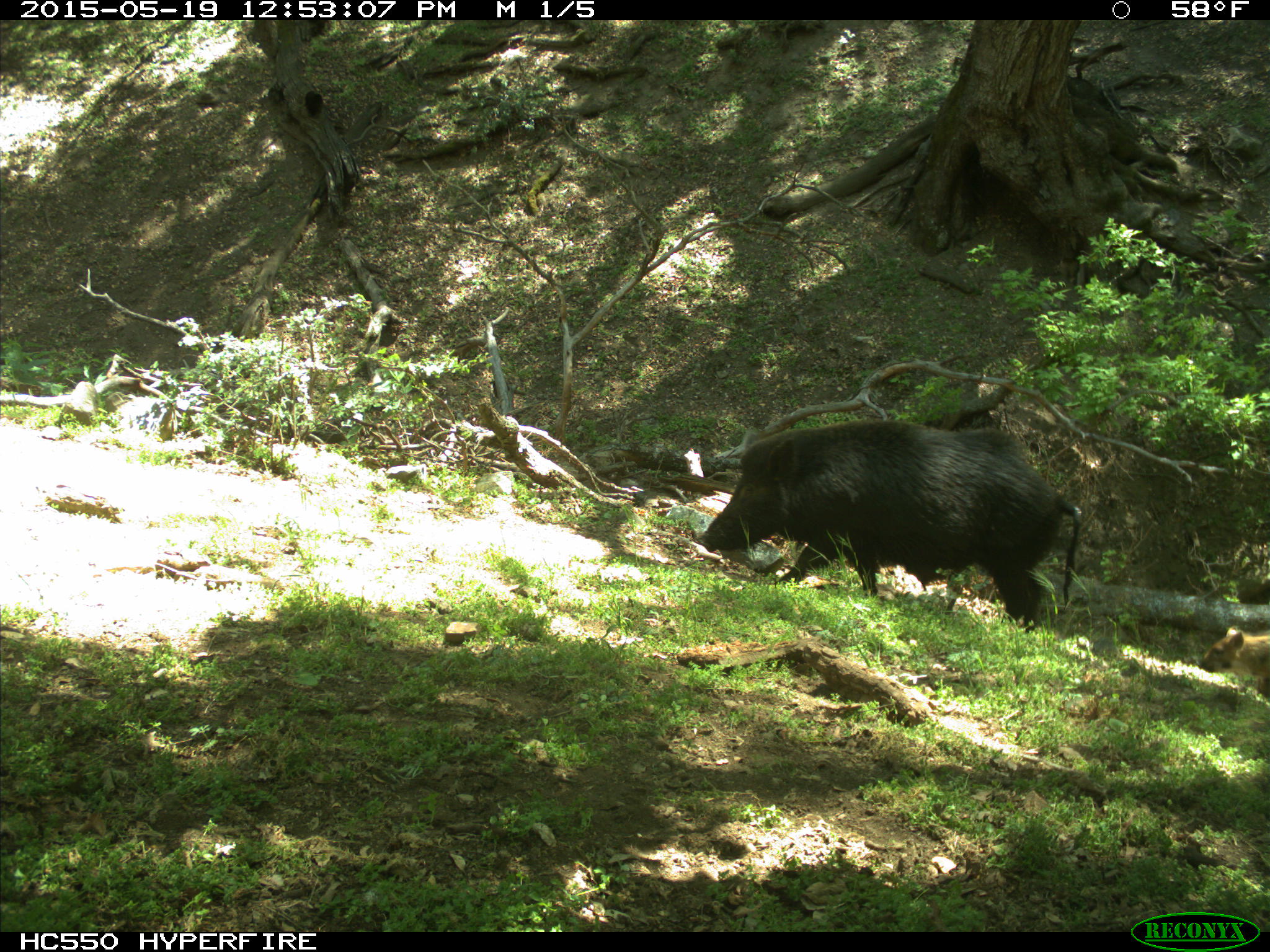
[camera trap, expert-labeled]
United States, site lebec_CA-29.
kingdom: Animalia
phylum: Chordata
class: Mammalia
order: Artiodactyla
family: Suidae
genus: Sus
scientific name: Sus scrofa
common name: wild boar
Sus scrofa (wild boar).